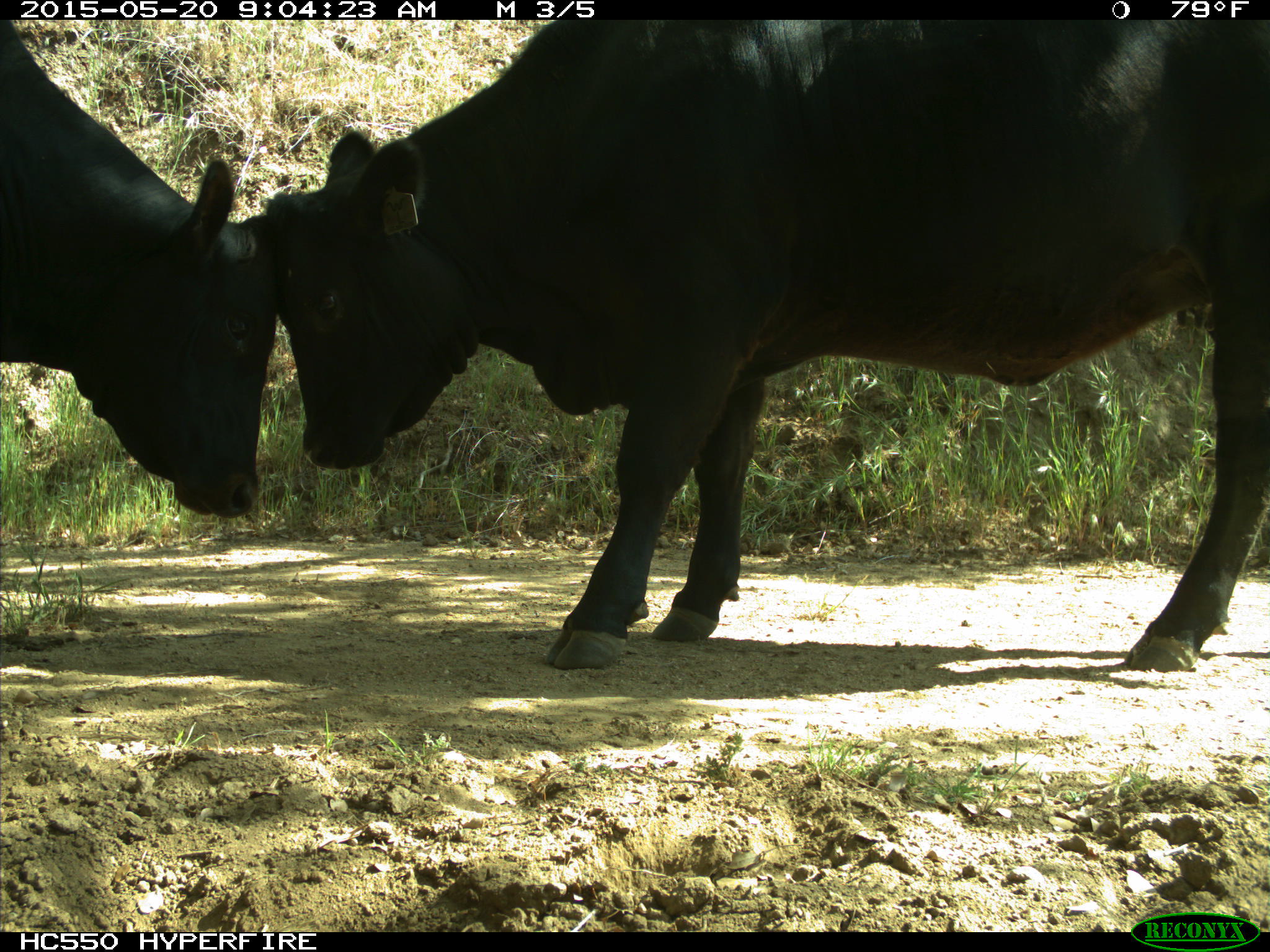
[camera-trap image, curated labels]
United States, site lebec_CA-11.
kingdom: Animalia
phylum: Chordata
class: Mammalia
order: Artiodactyla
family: Bovidae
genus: Bos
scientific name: Bos taurus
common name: domestic cow